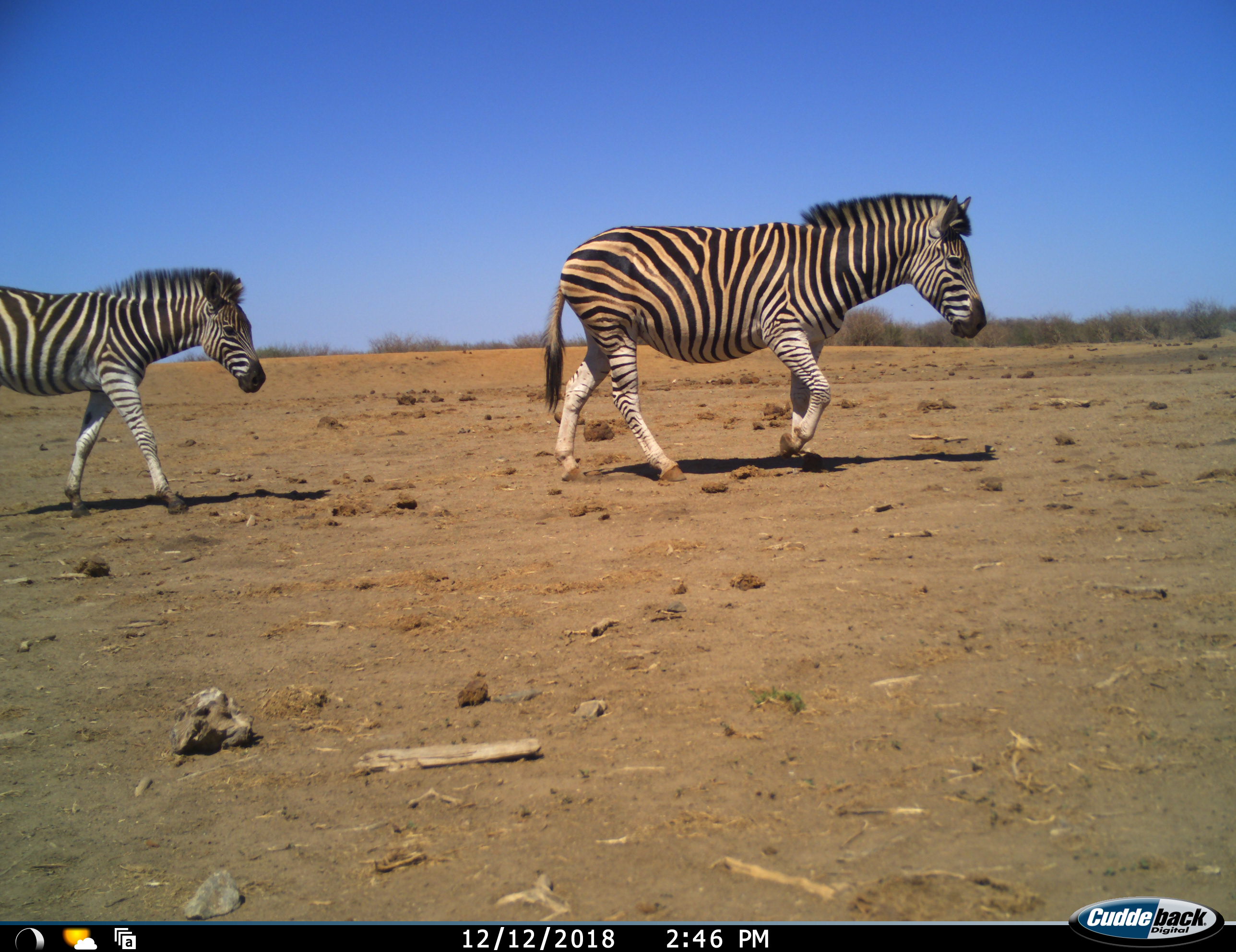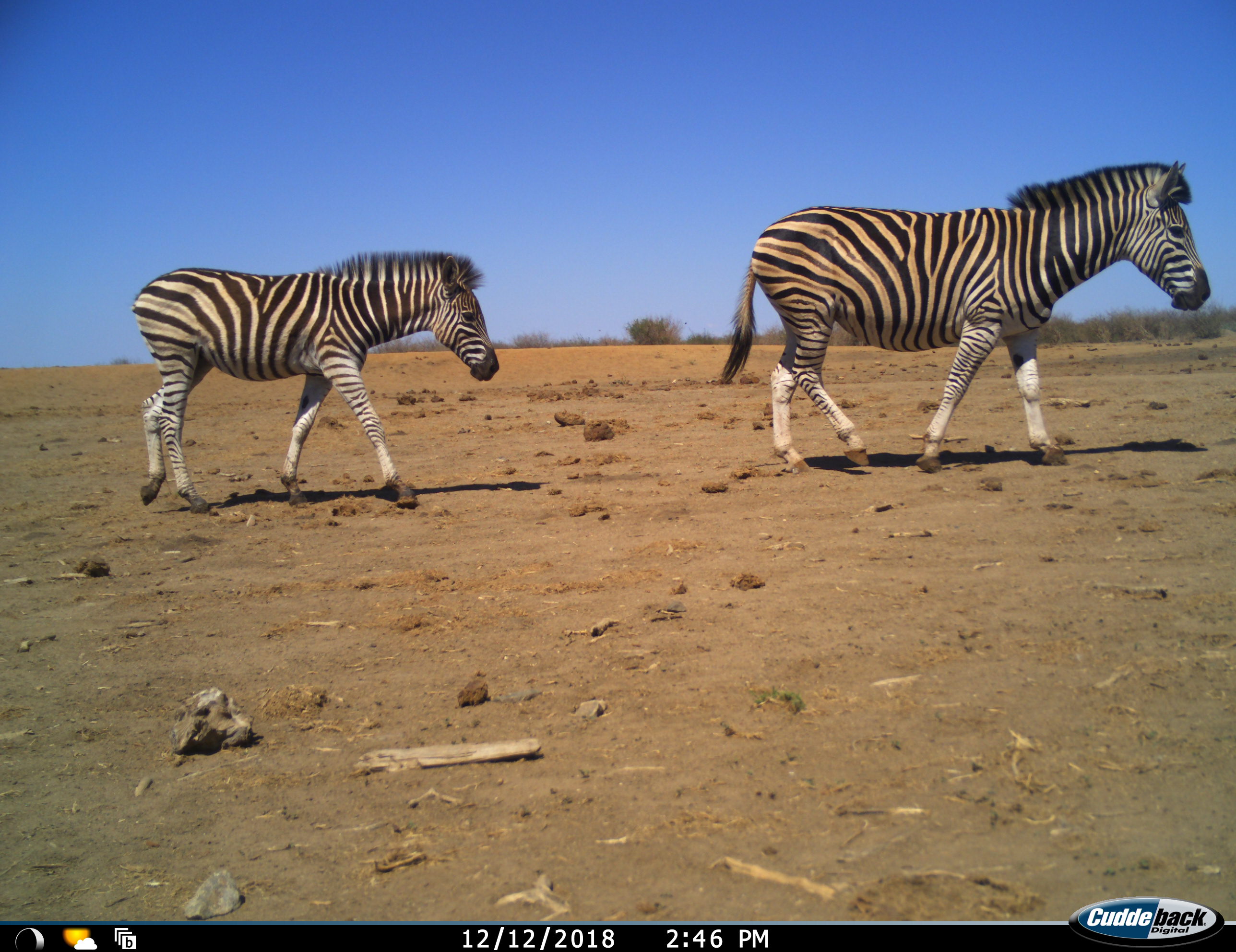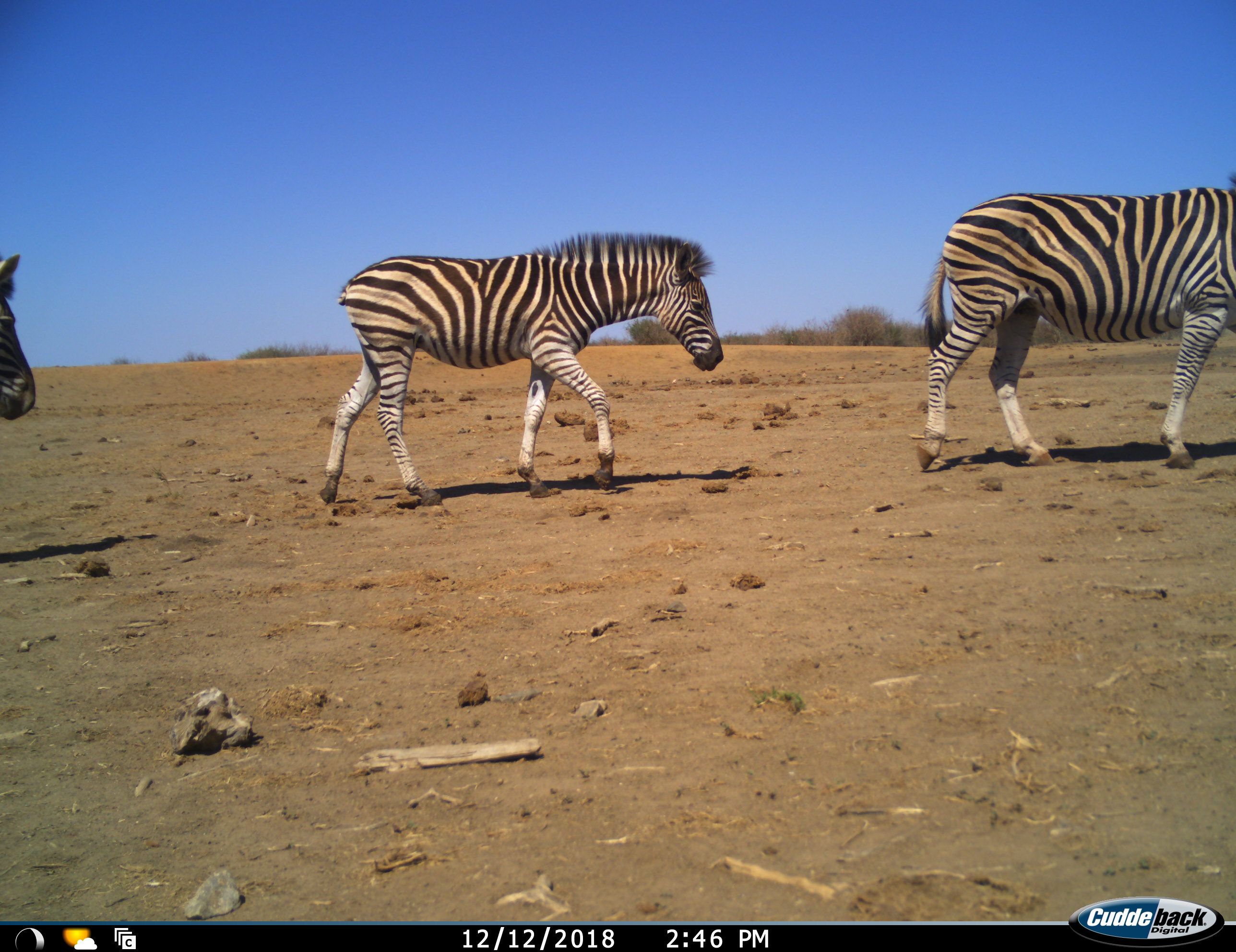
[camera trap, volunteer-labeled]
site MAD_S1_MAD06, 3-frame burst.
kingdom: Animalia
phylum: Chordata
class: Mammalia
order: Perissodactyla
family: Equidae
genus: Equus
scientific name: Equus quagga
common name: plains zebra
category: zebraplains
Zebraplains (plains zebra) (Equus quagga), count 3. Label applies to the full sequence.